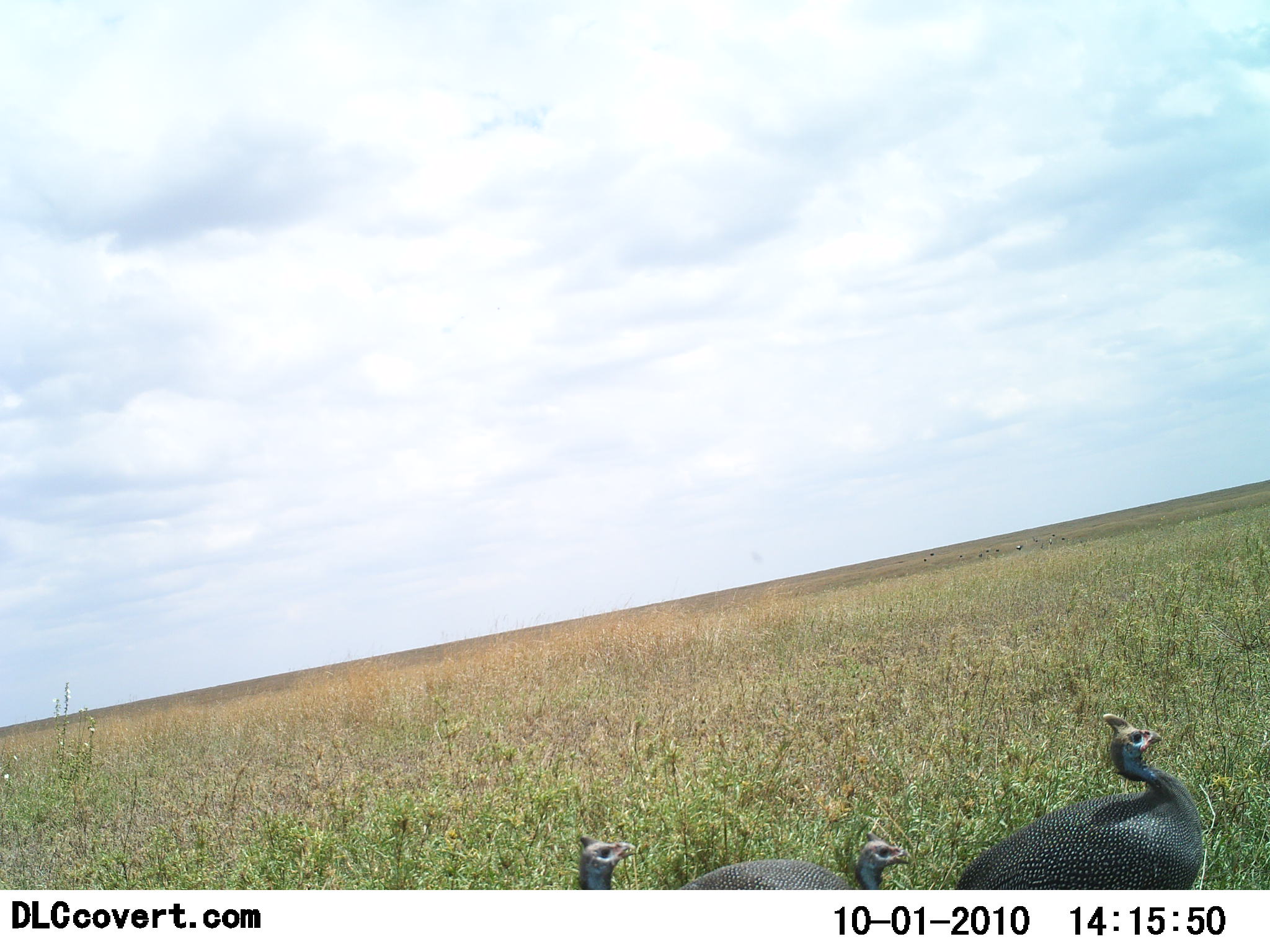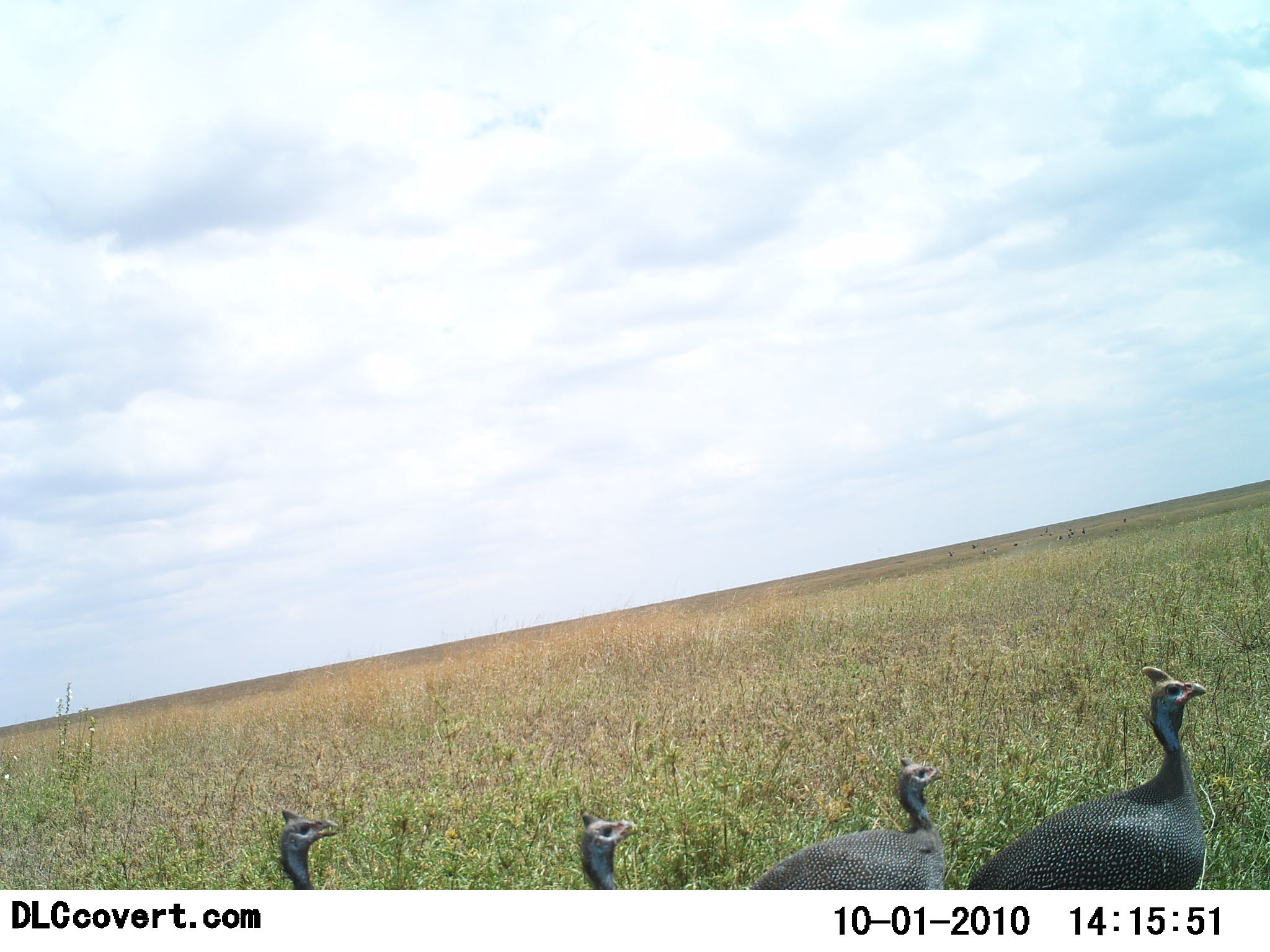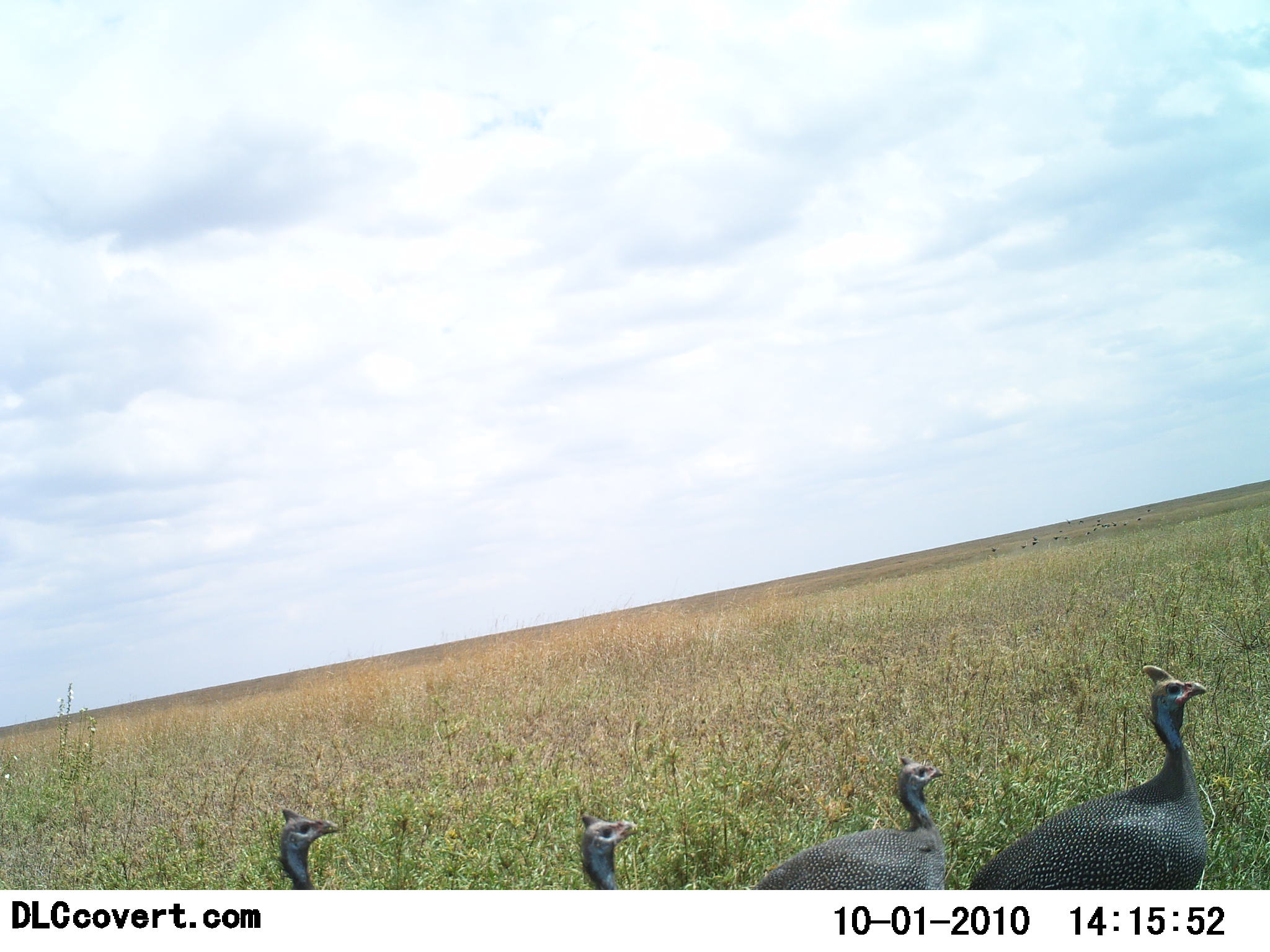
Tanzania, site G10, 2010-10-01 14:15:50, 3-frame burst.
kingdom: Animalia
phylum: Chordata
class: Aves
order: Galliformes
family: Numididae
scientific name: Numididae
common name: guinea fowl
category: guineafowl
Guineafowl (guinea fowl) (Numididae), count 4. Behavior (volunteer vote fractions): standing 53%, resting 6%, moving 47%, interacting 0%. Young present (vote fraction): 6%. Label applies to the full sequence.